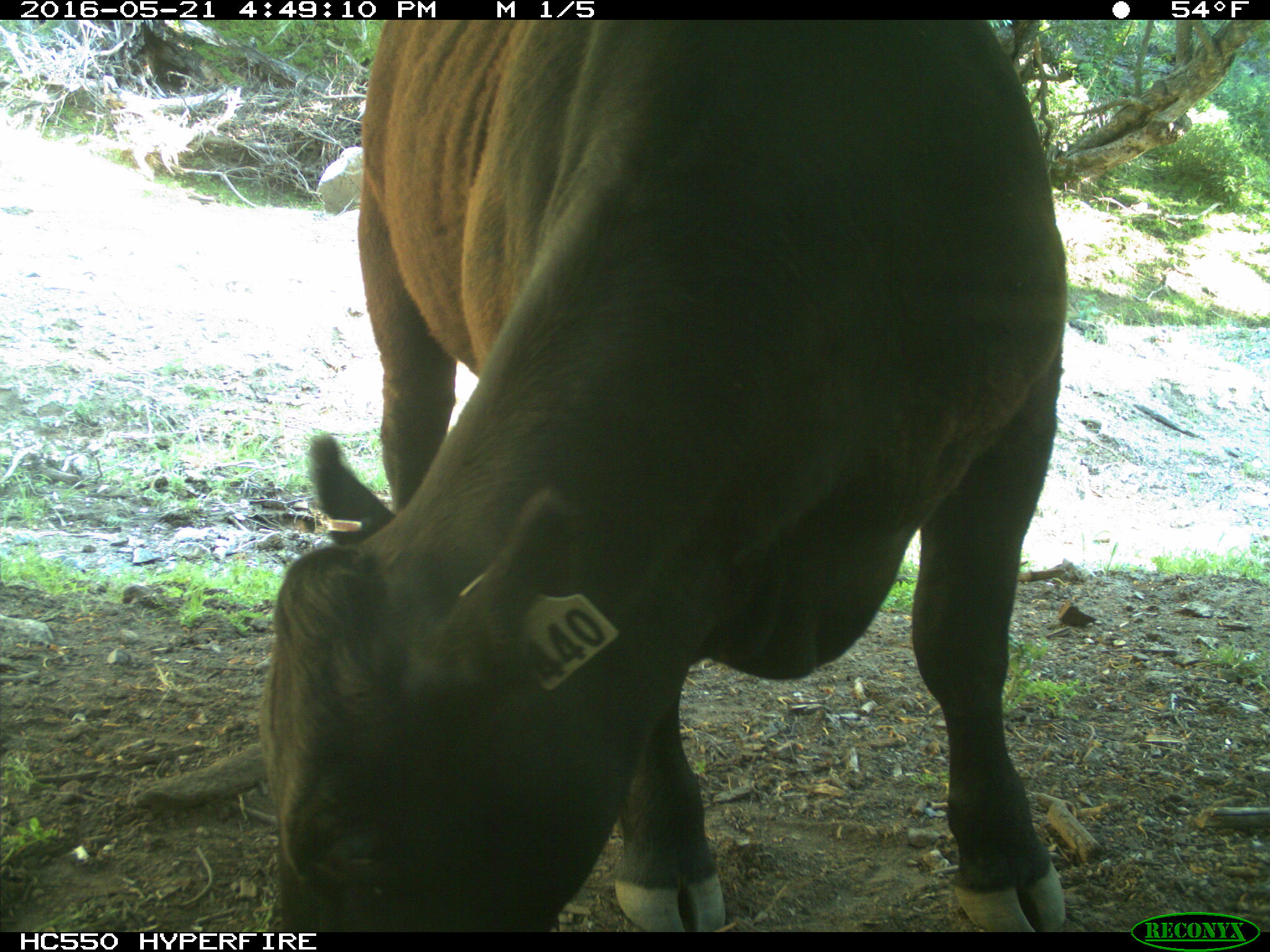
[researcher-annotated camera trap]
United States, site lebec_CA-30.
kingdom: Animalia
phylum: Chordata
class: Mammalia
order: Artiodactyla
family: Bovidae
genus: Bos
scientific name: Bos taurus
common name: domestic cow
Bos taurus (domestic cow).